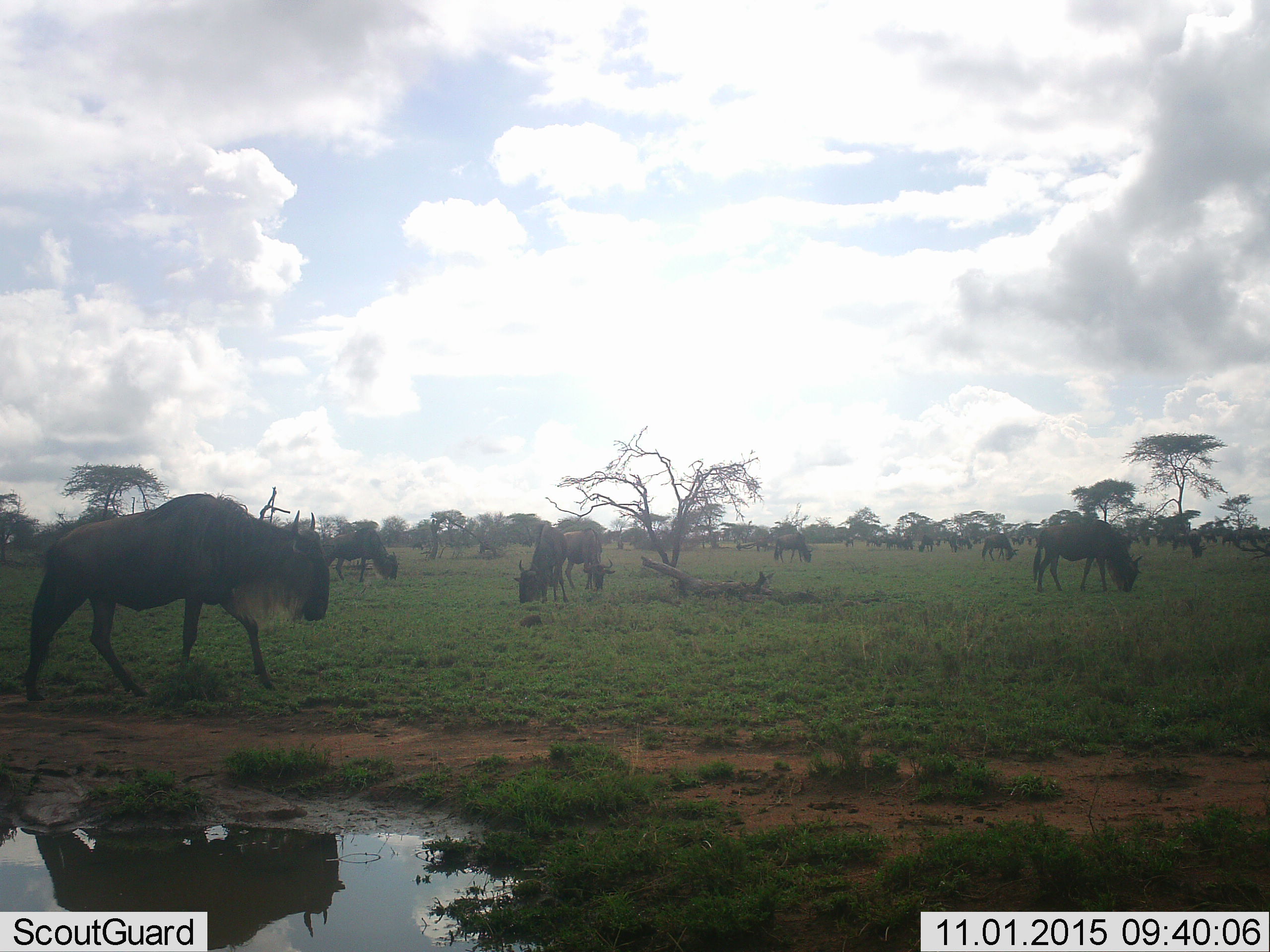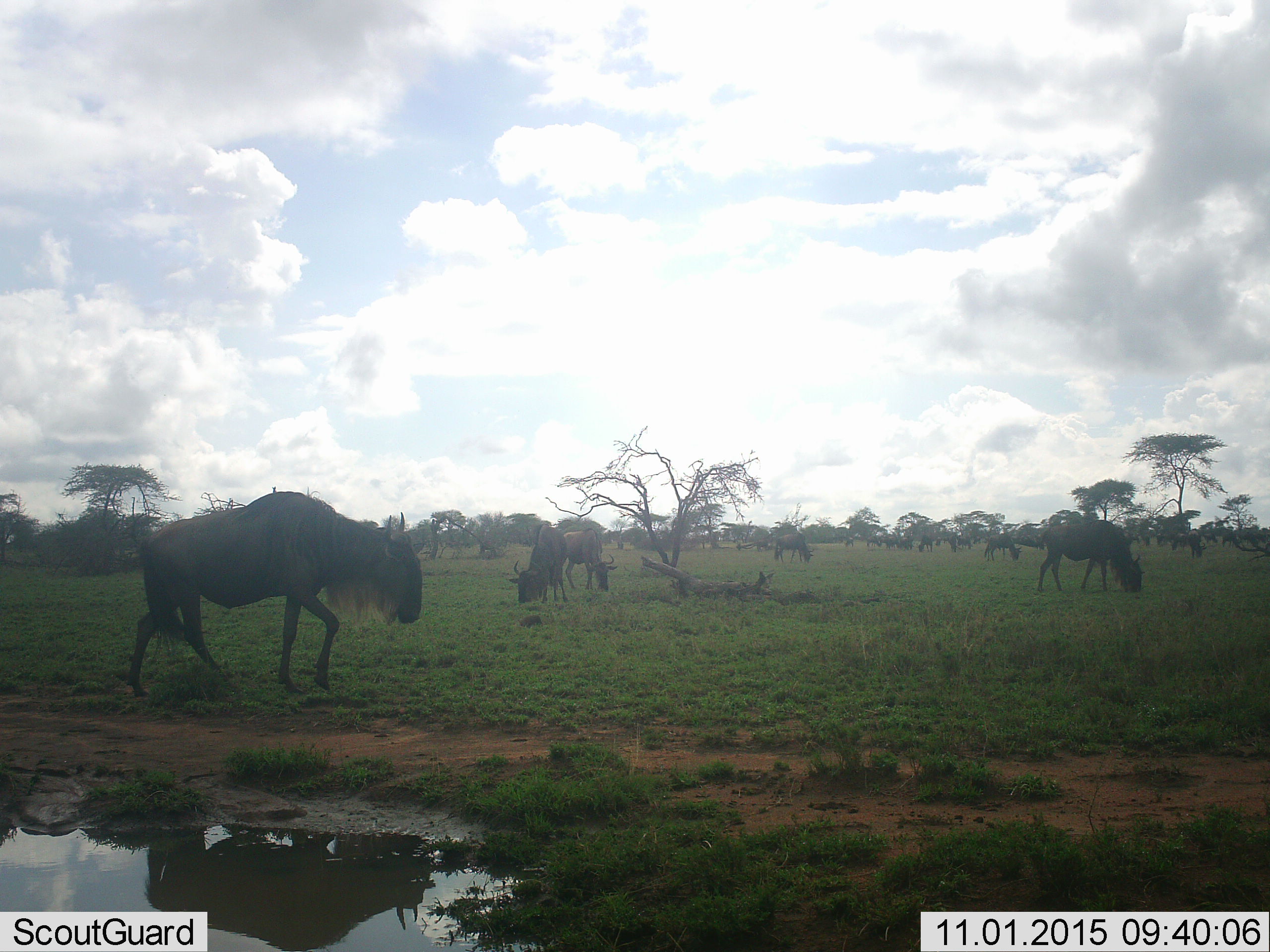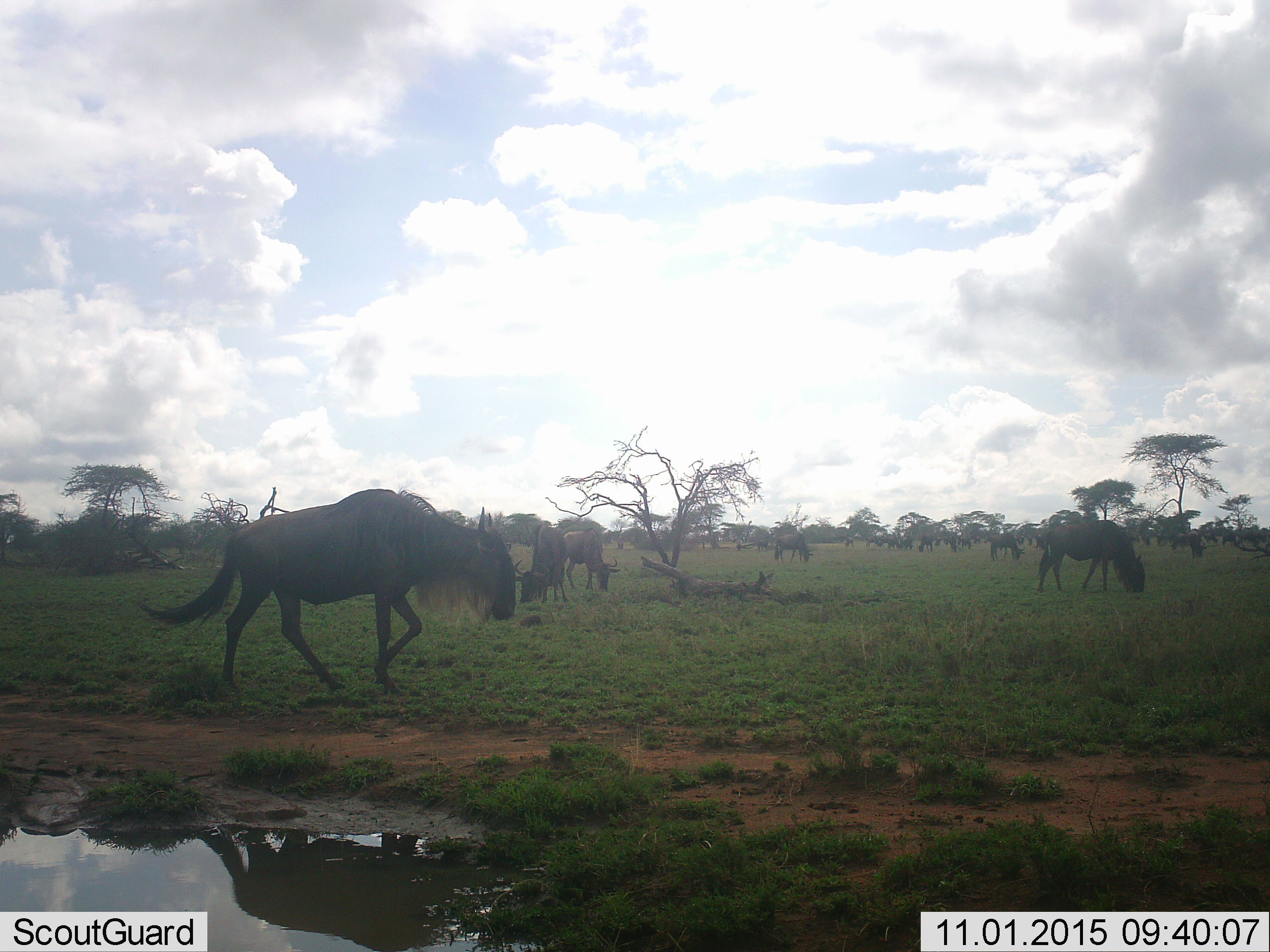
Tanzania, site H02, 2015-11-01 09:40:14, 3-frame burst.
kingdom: Animalia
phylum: Chordata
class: Mammalia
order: Artiodactyla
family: Bovidae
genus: Connochaetes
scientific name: Connochaetes taurinus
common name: blue wildebeest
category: wildebeest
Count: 11-50.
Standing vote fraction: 88%.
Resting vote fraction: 0%.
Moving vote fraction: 88%.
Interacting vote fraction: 0%.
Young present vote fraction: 12%.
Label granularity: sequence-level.